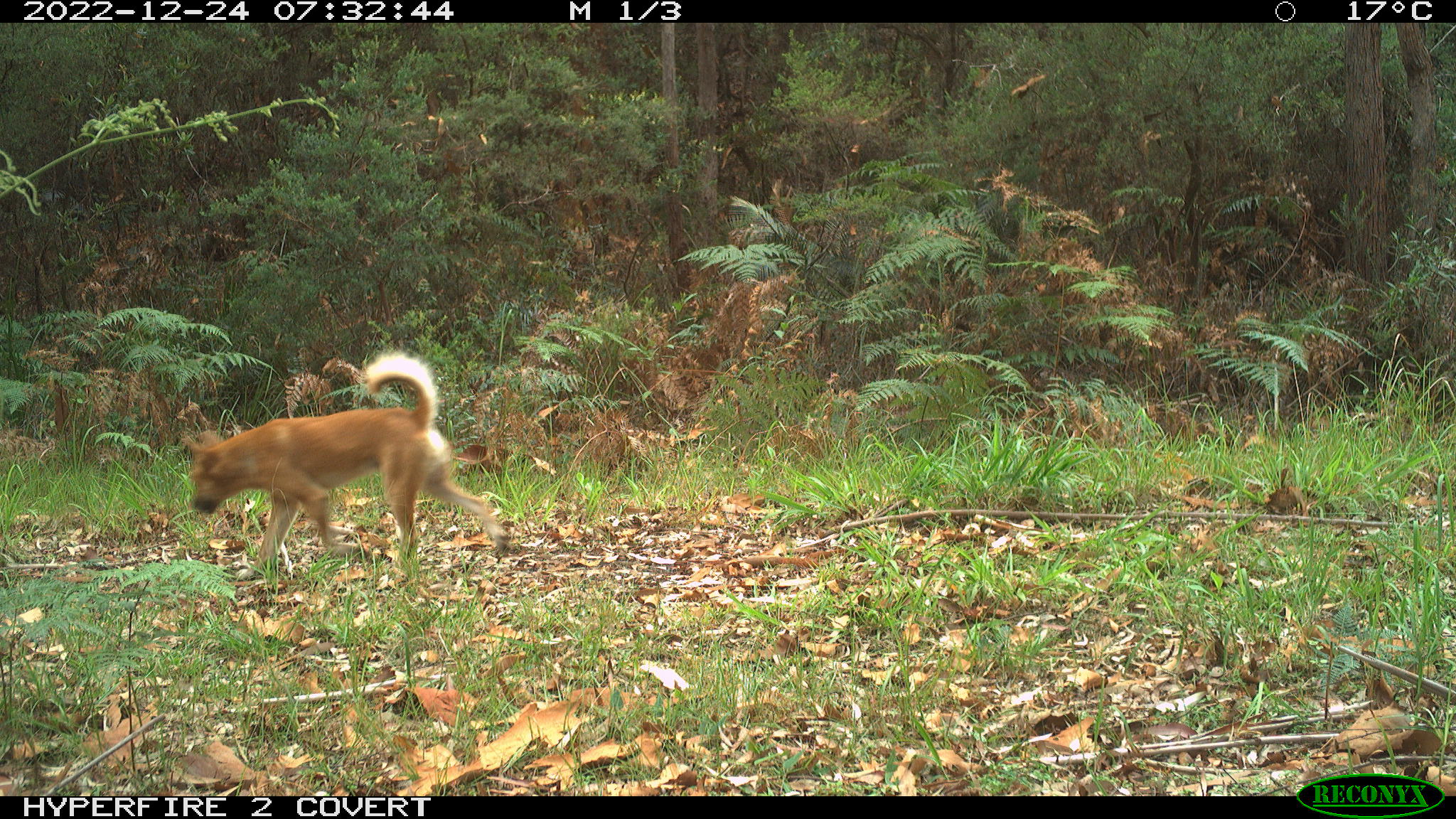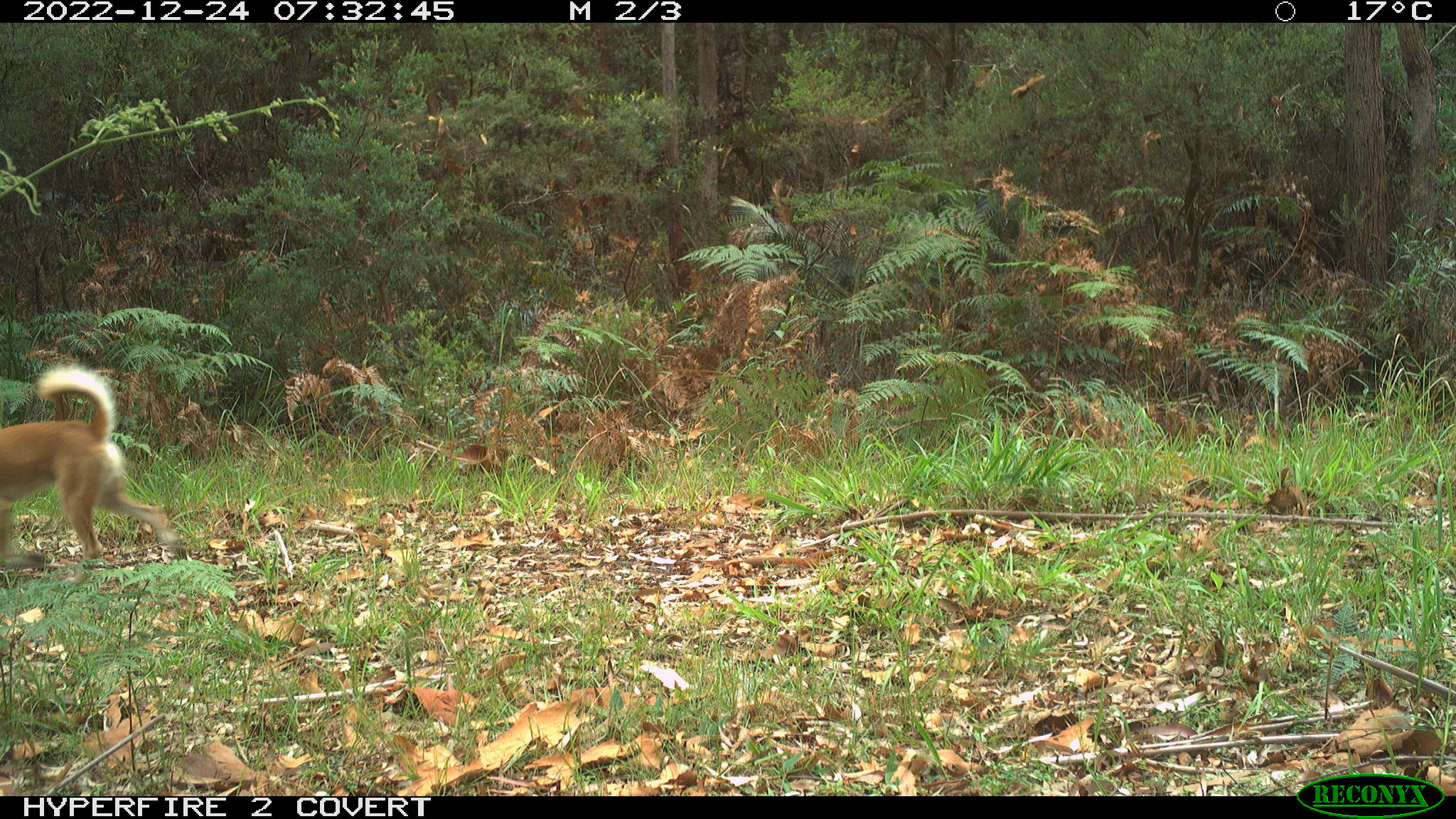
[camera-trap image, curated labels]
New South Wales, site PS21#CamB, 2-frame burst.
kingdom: Animalia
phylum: Chordata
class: Mammalia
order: Carnivora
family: Canidae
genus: Canis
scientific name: Canis familiaris dingo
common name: dingo